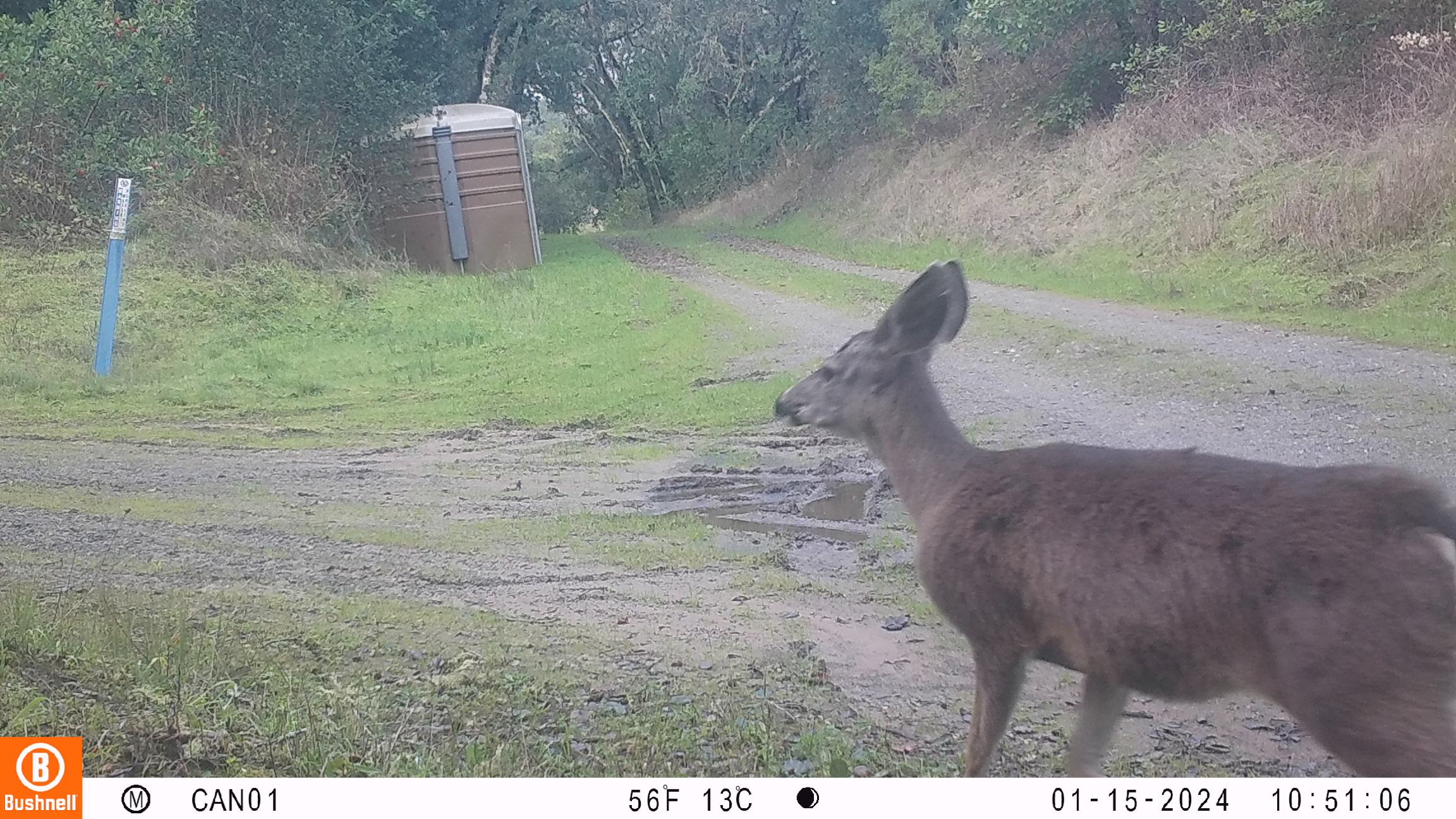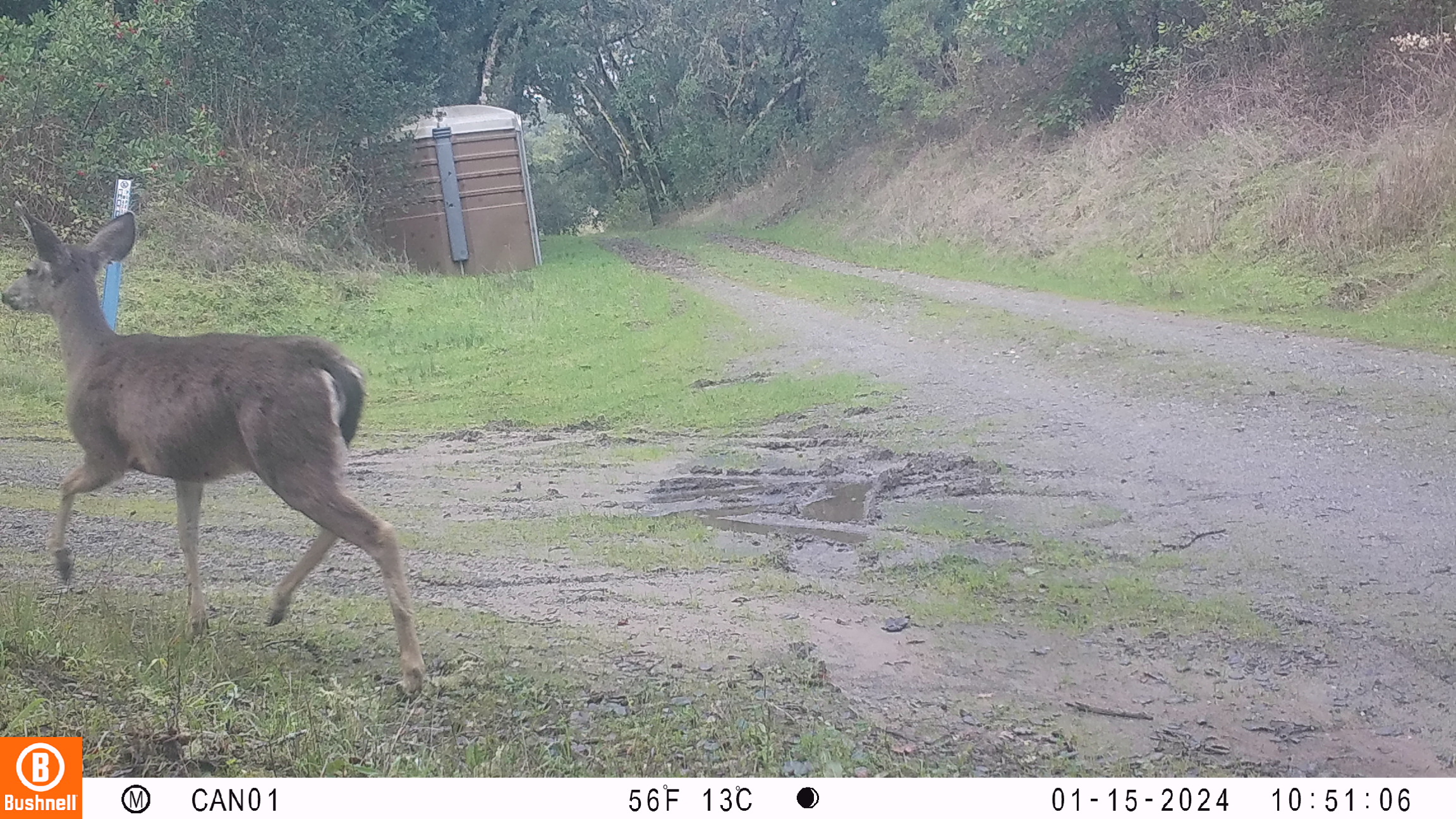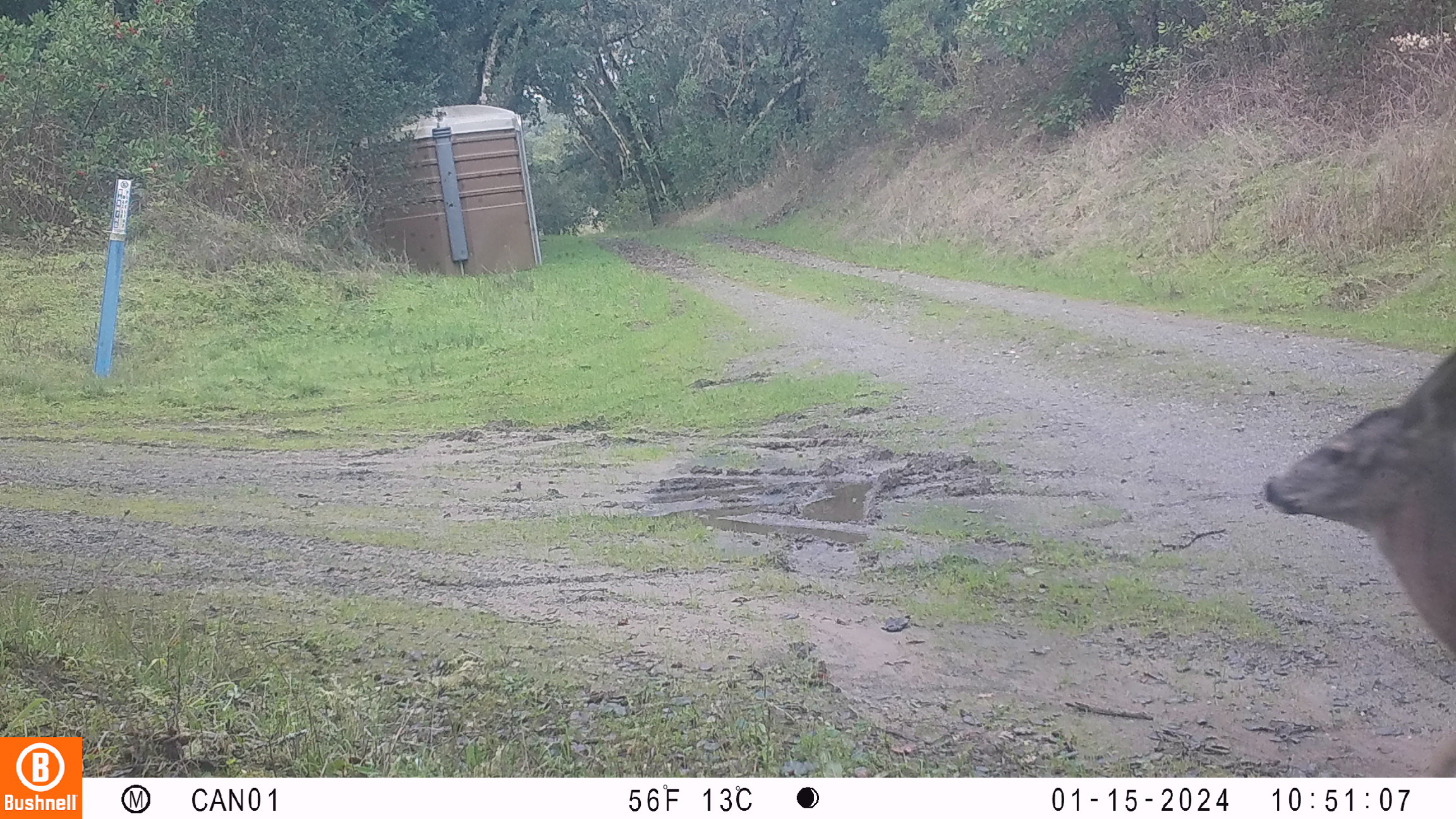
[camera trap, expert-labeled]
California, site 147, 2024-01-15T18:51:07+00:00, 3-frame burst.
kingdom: Animalia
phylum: Chordata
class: Mammalia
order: Artiodactyla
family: Cervidae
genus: Odocoileus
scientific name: Odocoileus hemionus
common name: mule deer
Mule deer (Odocoileus hemionus).